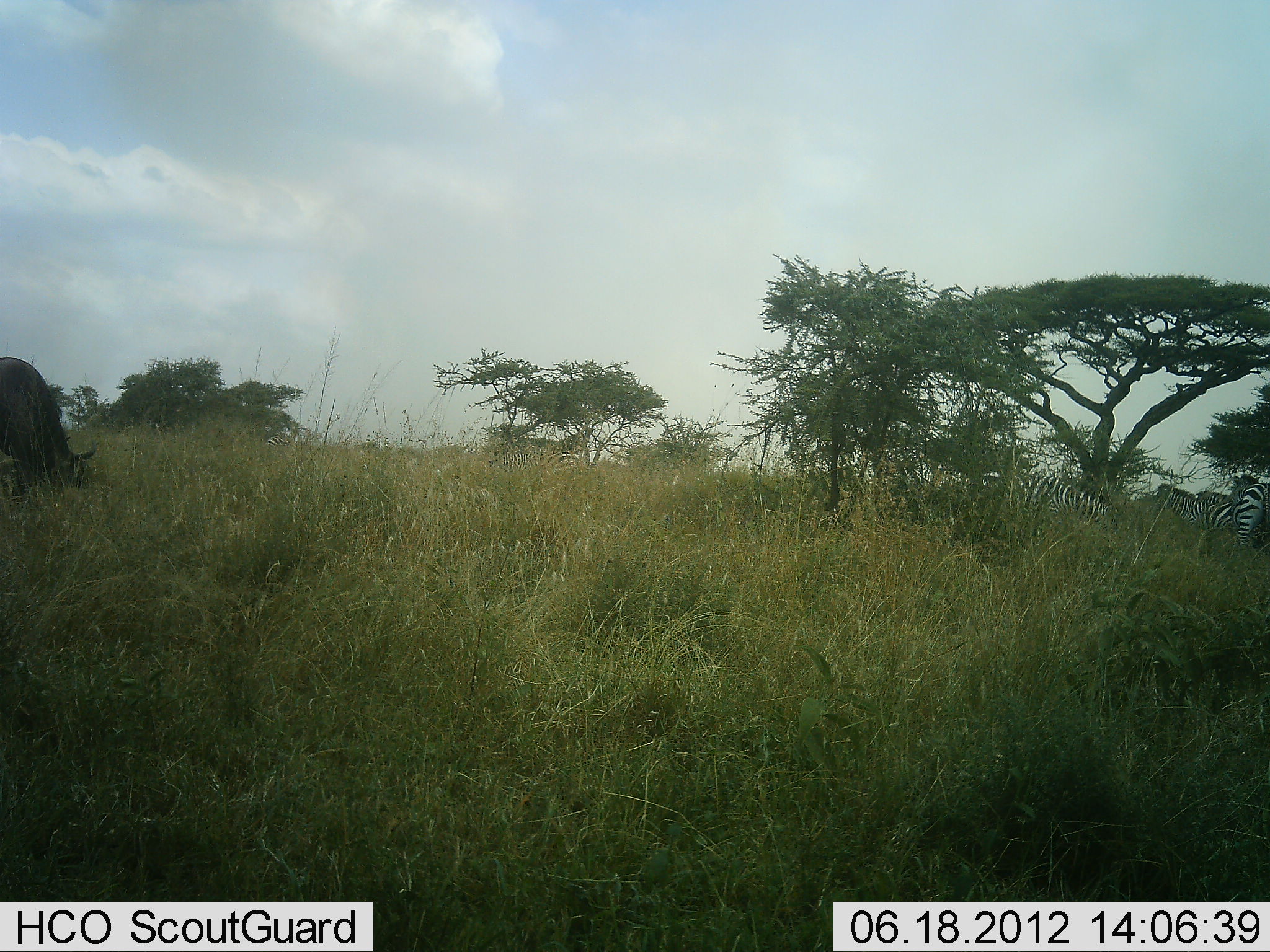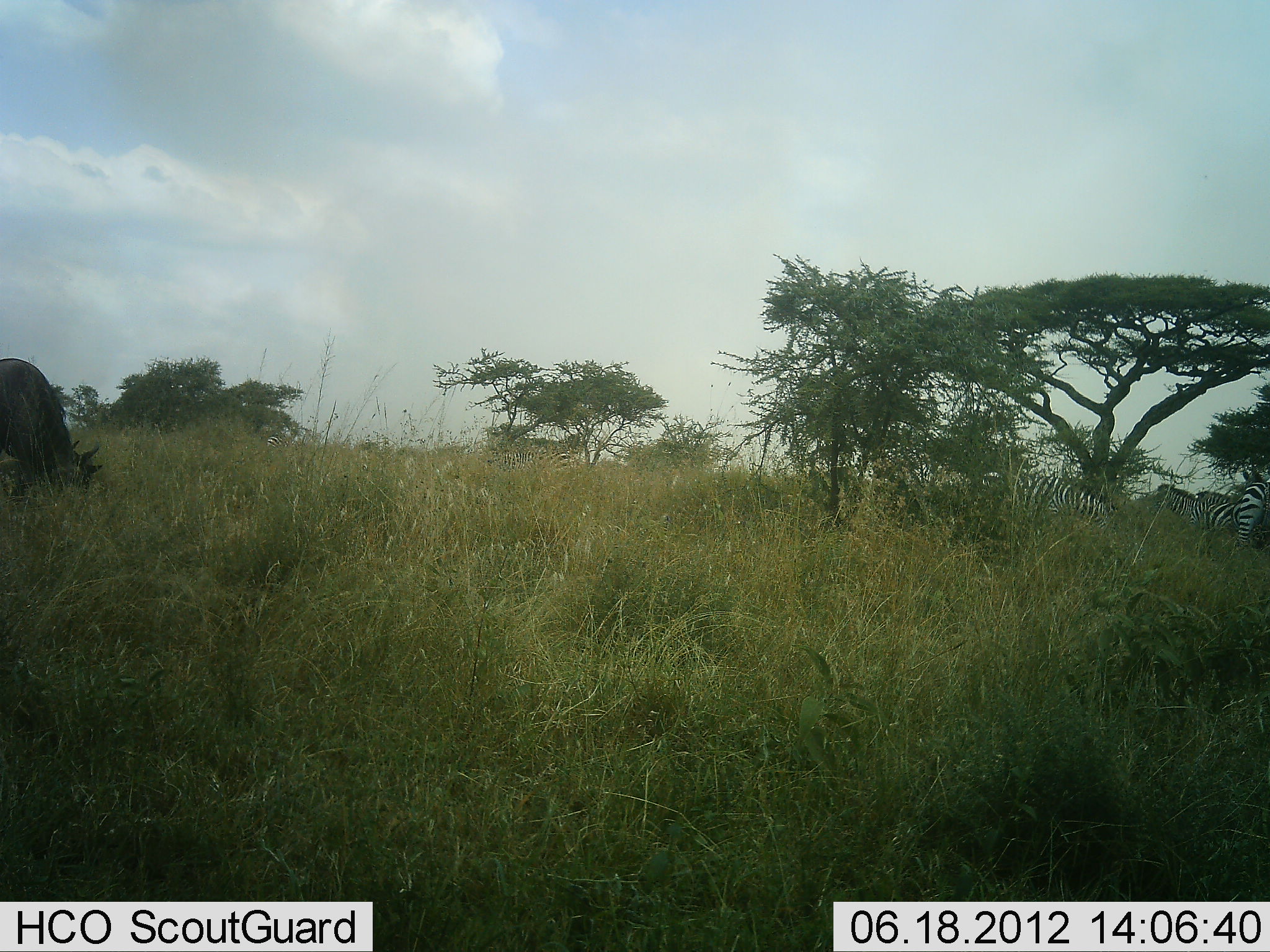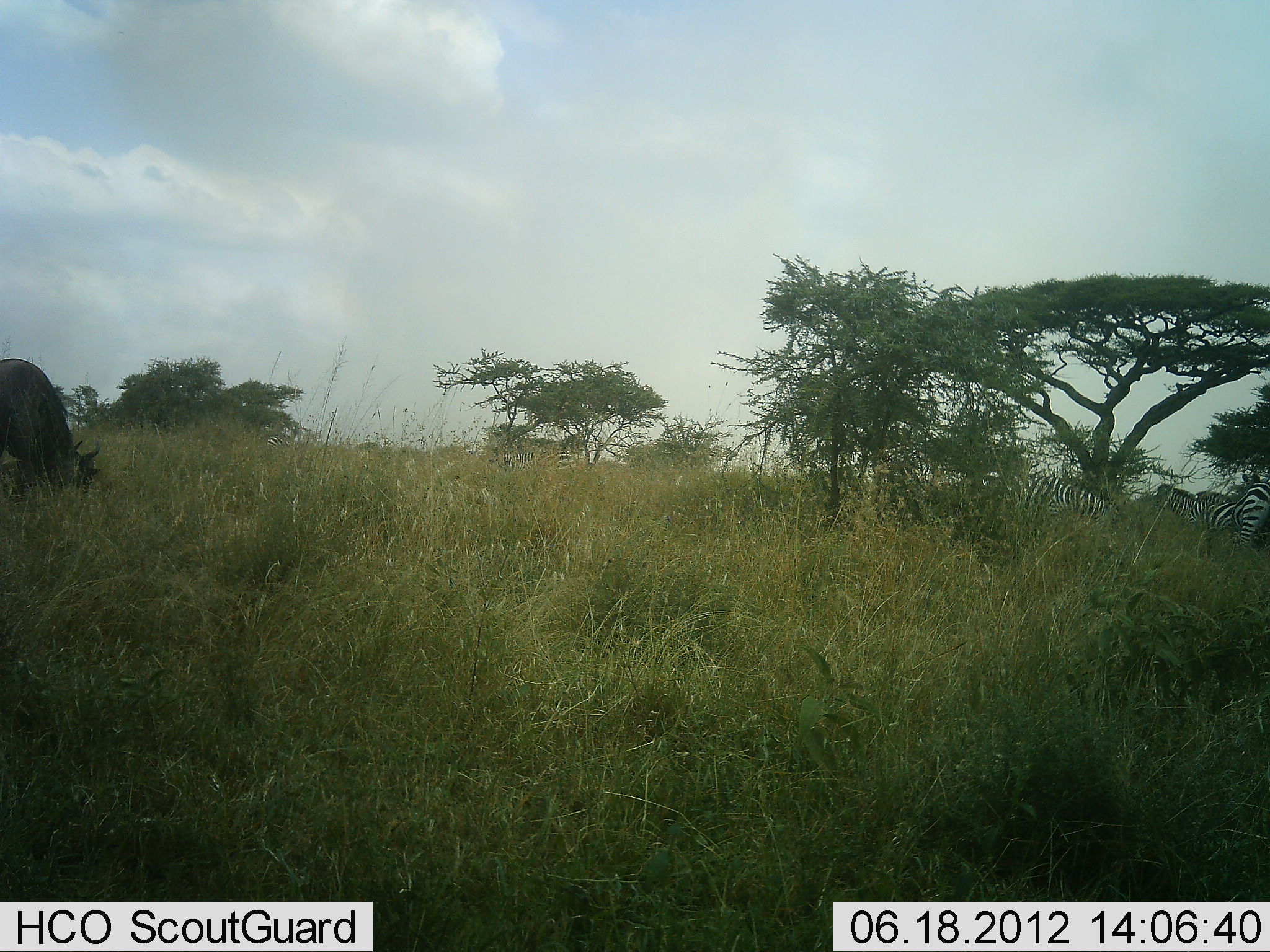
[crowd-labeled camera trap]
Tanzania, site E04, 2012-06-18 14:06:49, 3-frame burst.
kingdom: Animalia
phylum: Chordata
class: Mammalia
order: Artiodactyla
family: Bovidae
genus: Connochaetes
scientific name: Connochaetes taurinus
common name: blue wildebeest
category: wildebeest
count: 1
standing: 30%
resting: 0%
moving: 10%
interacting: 0%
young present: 0%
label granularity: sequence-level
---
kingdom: Animalia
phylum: Chordata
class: Mammalia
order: Perissodactyla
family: Equidae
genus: Equus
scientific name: Equus quagga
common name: plains zebra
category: zebra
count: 4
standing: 58%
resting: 8%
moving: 8%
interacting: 0%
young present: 0%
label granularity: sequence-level